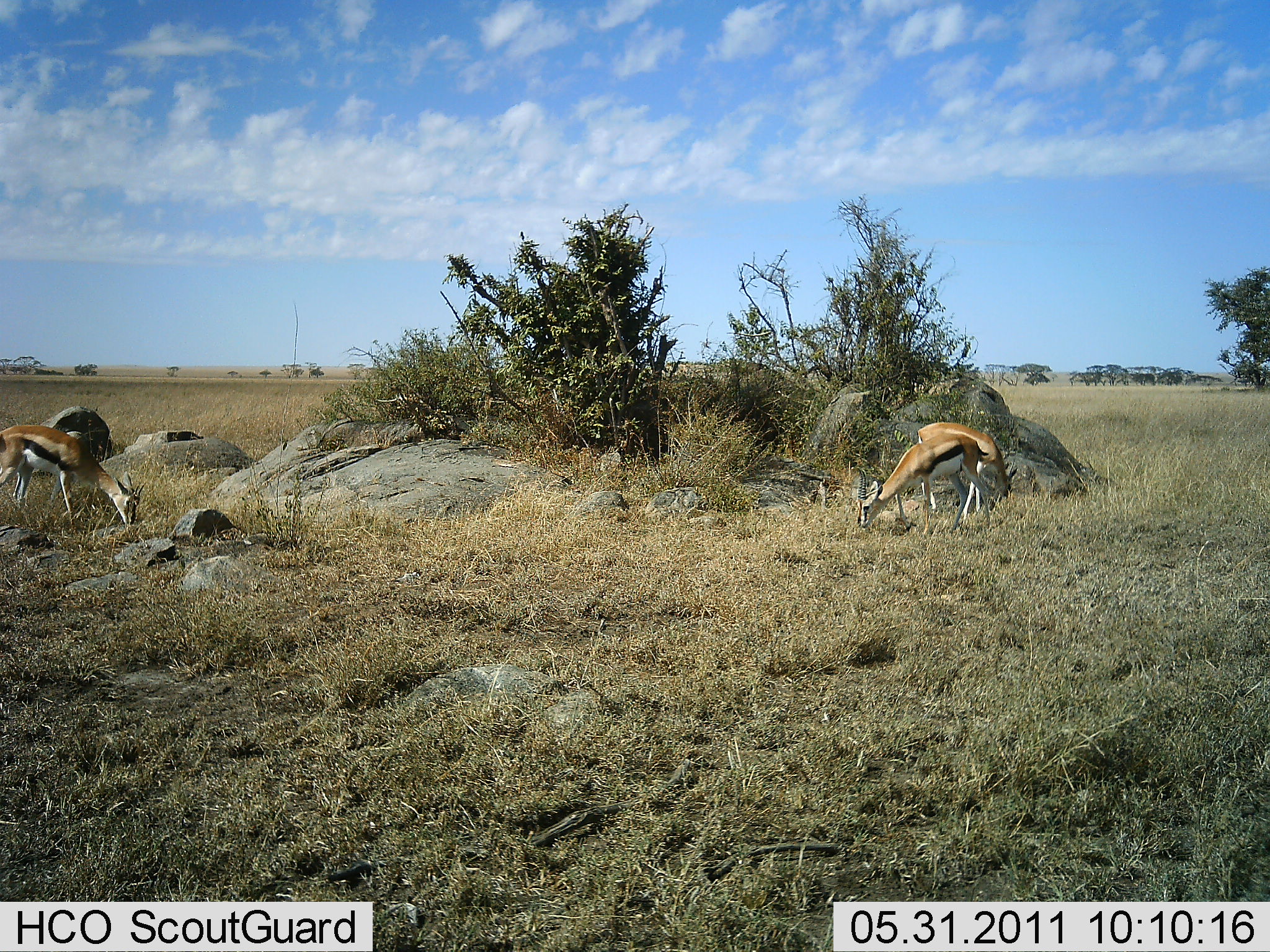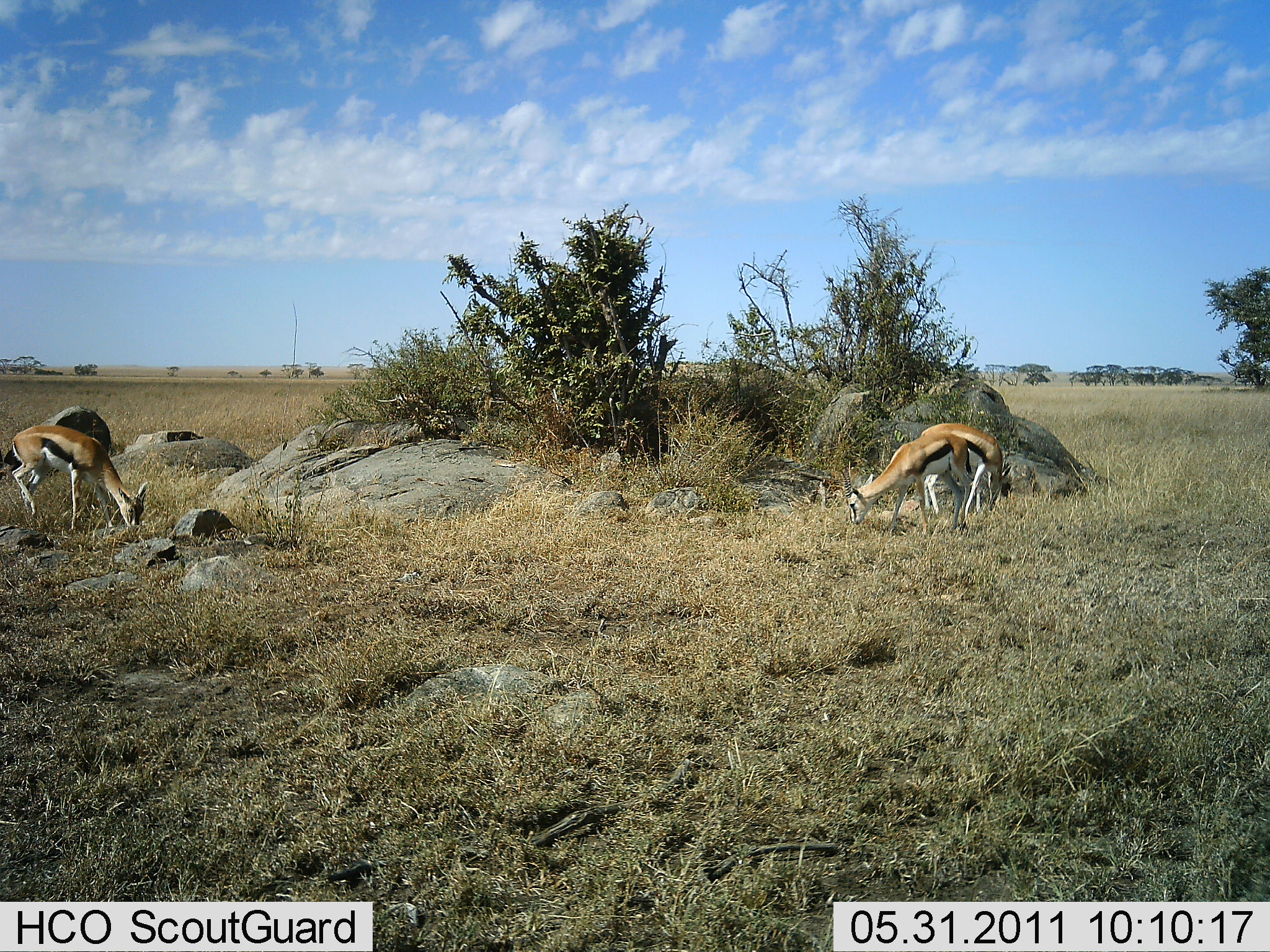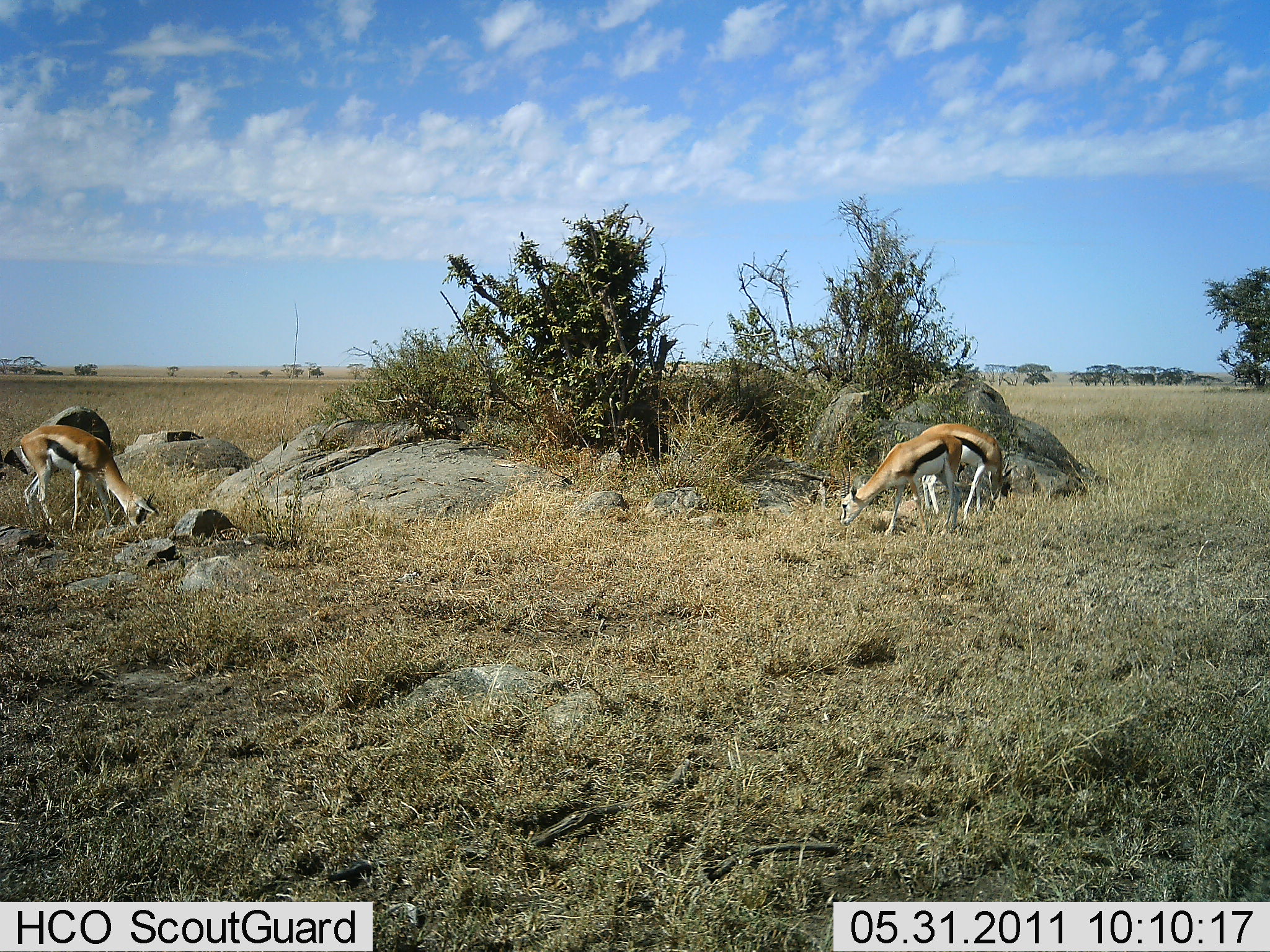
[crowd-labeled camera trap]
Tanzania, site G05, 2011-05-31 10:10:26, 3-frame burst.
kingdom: Animalia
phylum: Chordata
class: Mammalia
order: Artiodactyla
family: Bovidae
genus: Eudorcas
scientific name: Eudorcas thomsonii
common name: thomson's gazelle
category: gazellethomsons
Gazellethomsons (thomson's gazelle) (Eudorcas thomsonii), count 3. Behavior (volunteer vote fractions): standing 8%, resting 0%, moving 0%, interacting 0%. Young present (vote fraction): 0%. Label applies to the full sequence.